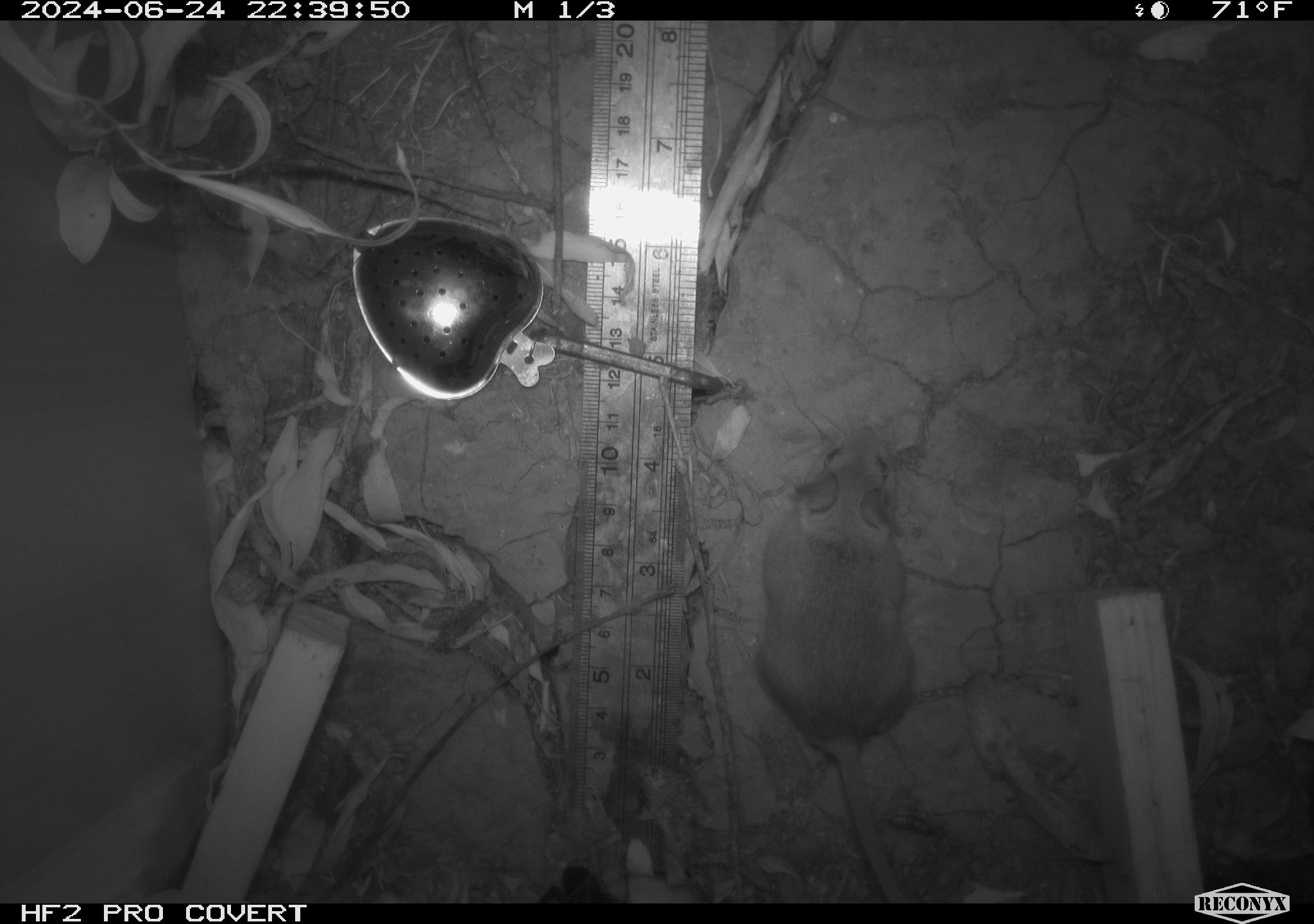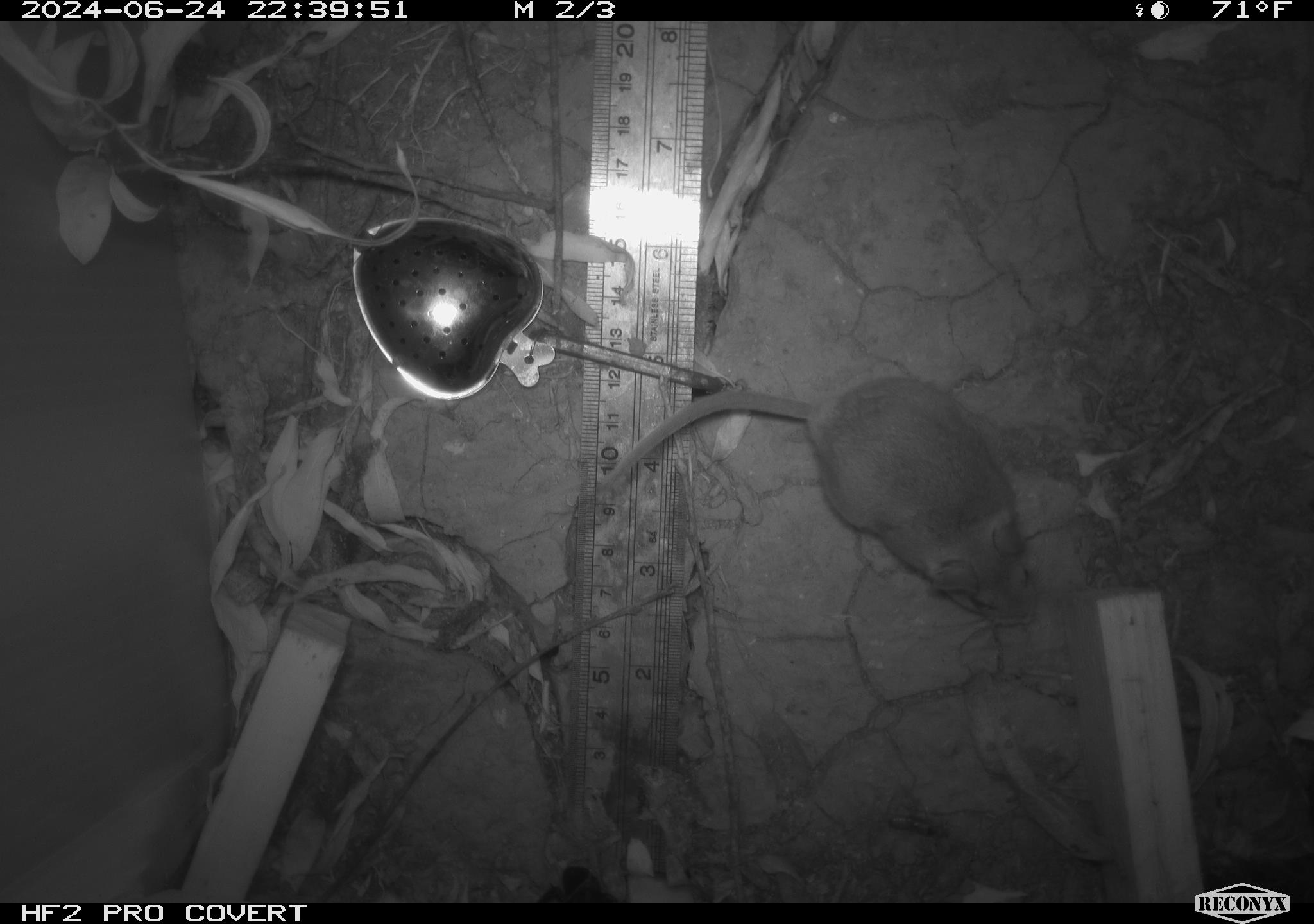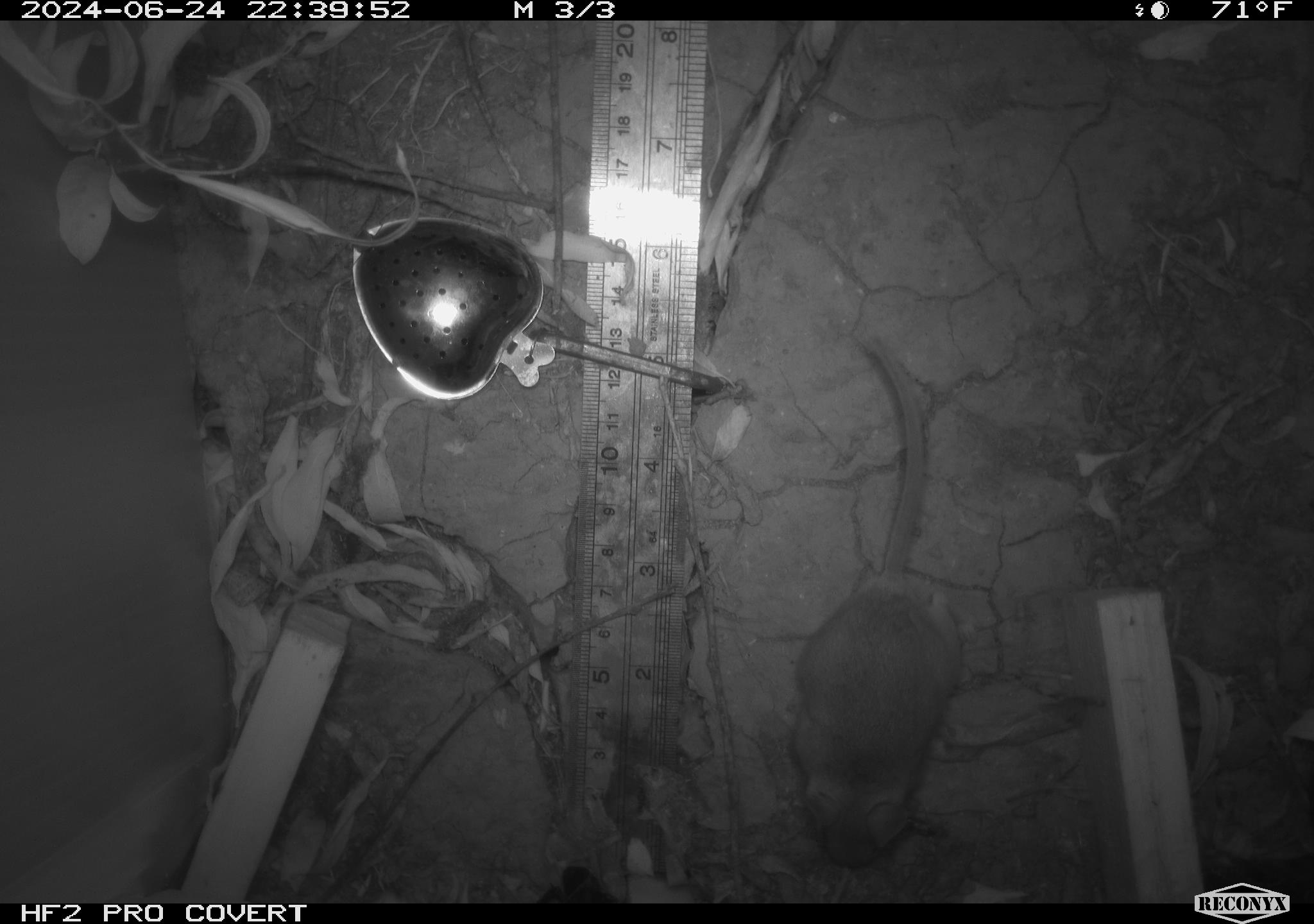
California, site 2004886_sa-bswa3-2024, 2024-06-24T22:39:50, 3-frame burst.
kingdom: Animalia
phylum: Chordata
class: Mammalia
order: Rodentia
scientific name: Rodentia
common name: mouse species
Mouse species (Rodentia).